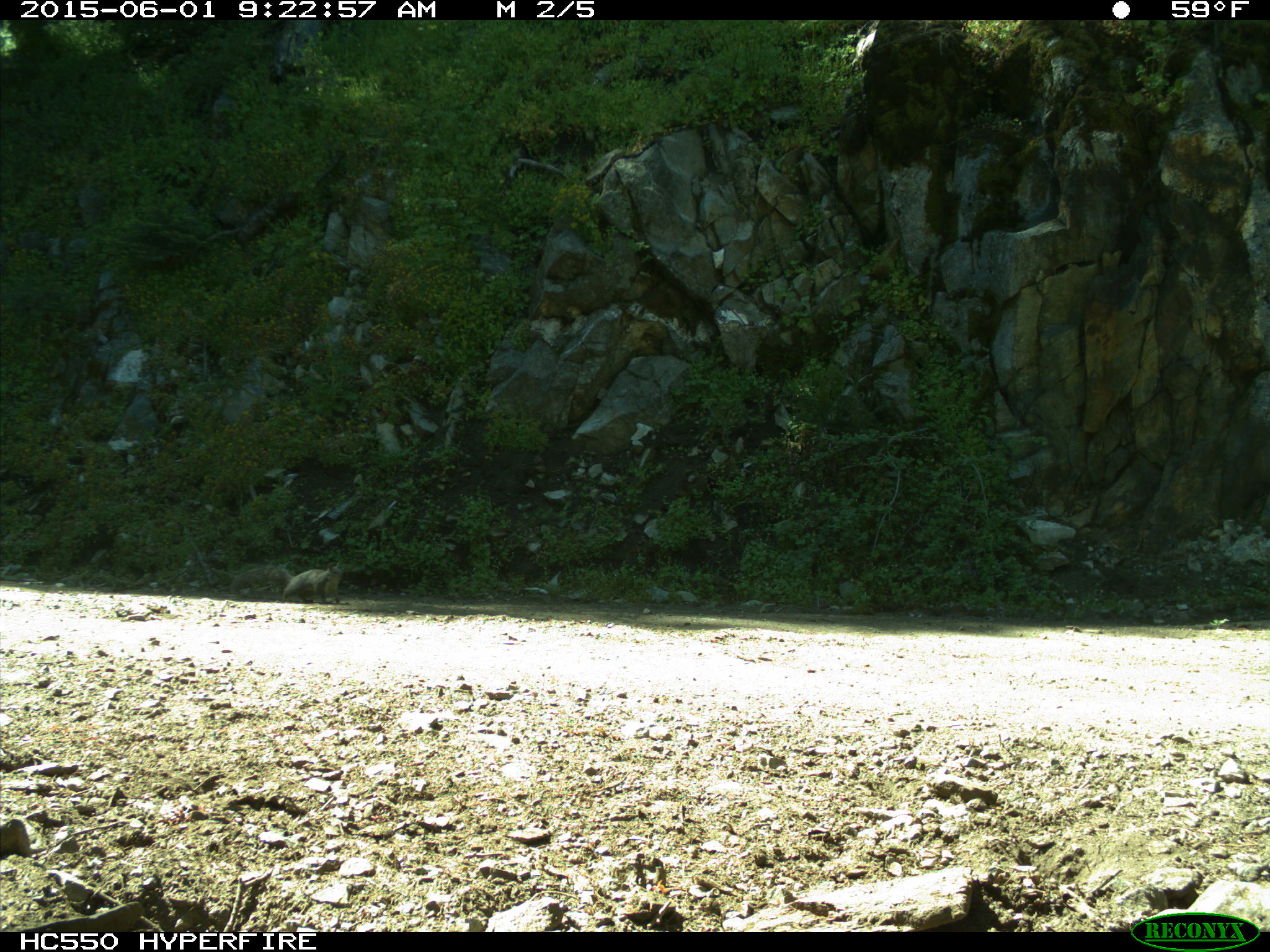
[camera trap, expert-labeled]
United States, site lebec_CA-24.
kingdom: Animalia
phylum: Chordata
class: Mammalia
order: Rodentia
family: Sciuridae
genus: Sciurus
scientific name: Sciurus carolinensis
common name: eastern gray squirrel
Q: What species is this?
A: Sciurus carolinensis (eastern gray squirrel).